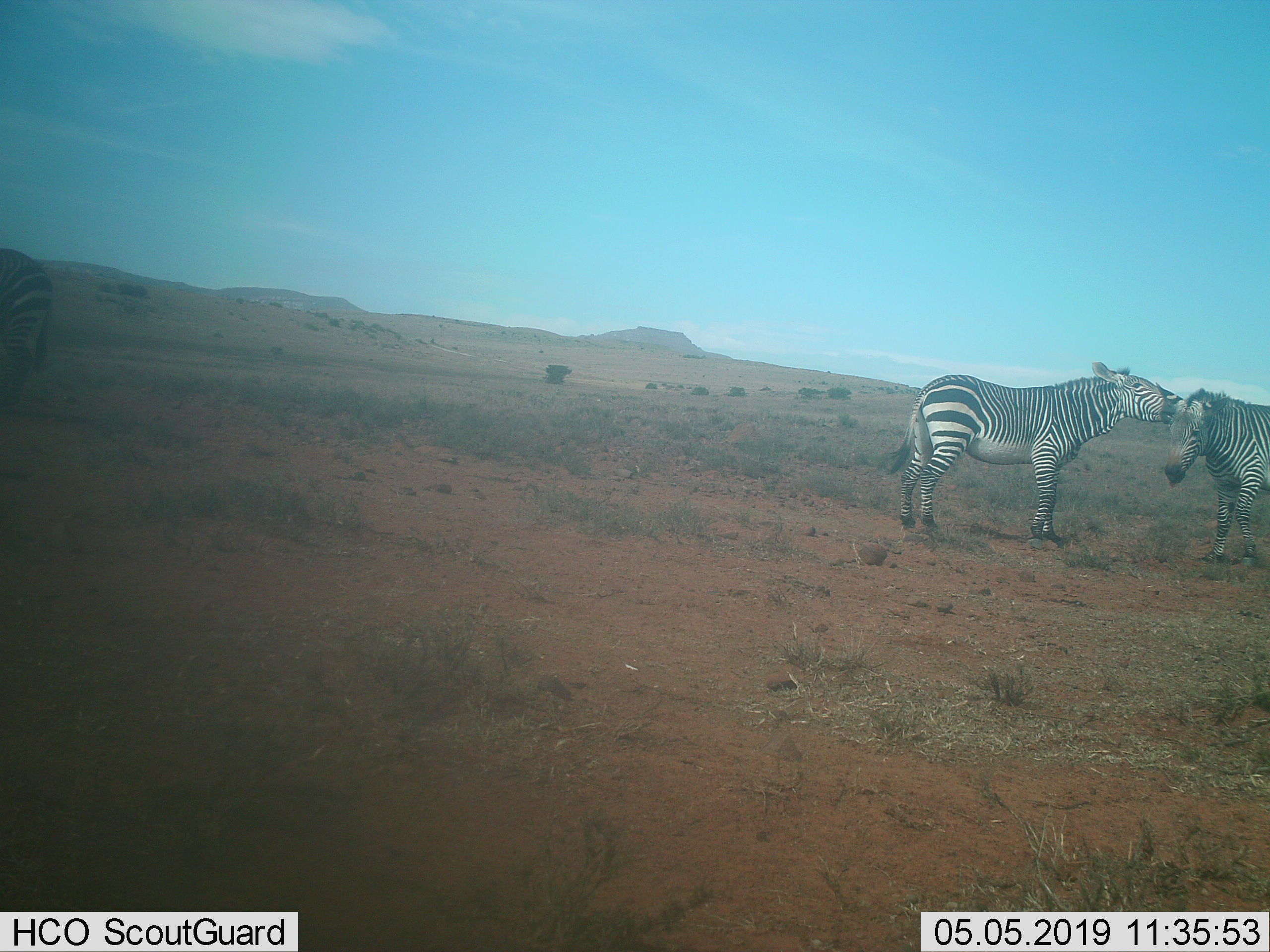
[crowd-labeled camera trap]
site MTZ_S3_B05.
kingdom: Animalia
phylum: Chordata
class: Mammalia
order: Perissodactyla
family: Equidae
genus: Equus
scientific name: Equus zebra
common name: mountain zebra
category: zebramountain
Zebramountain (mountain zebra) (Equus zebra), count 3. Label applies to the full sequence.